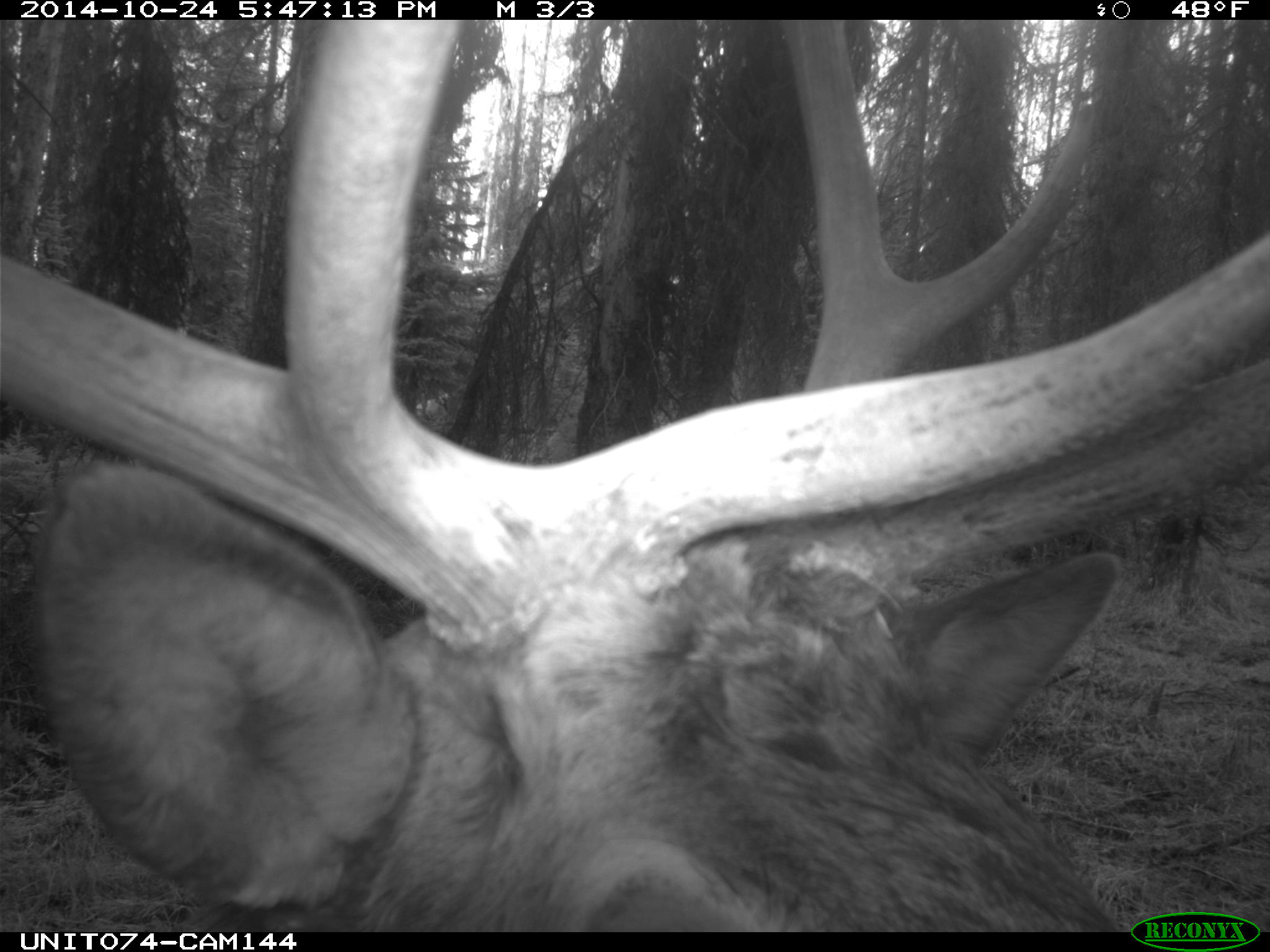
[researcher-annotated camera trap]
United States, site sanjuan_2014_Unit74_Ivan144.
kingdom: Animalia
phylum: Chordata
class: Mammalia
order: Artiodactyla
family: Cervidae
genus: Cervus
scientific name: Cervus elaphus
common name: red deer